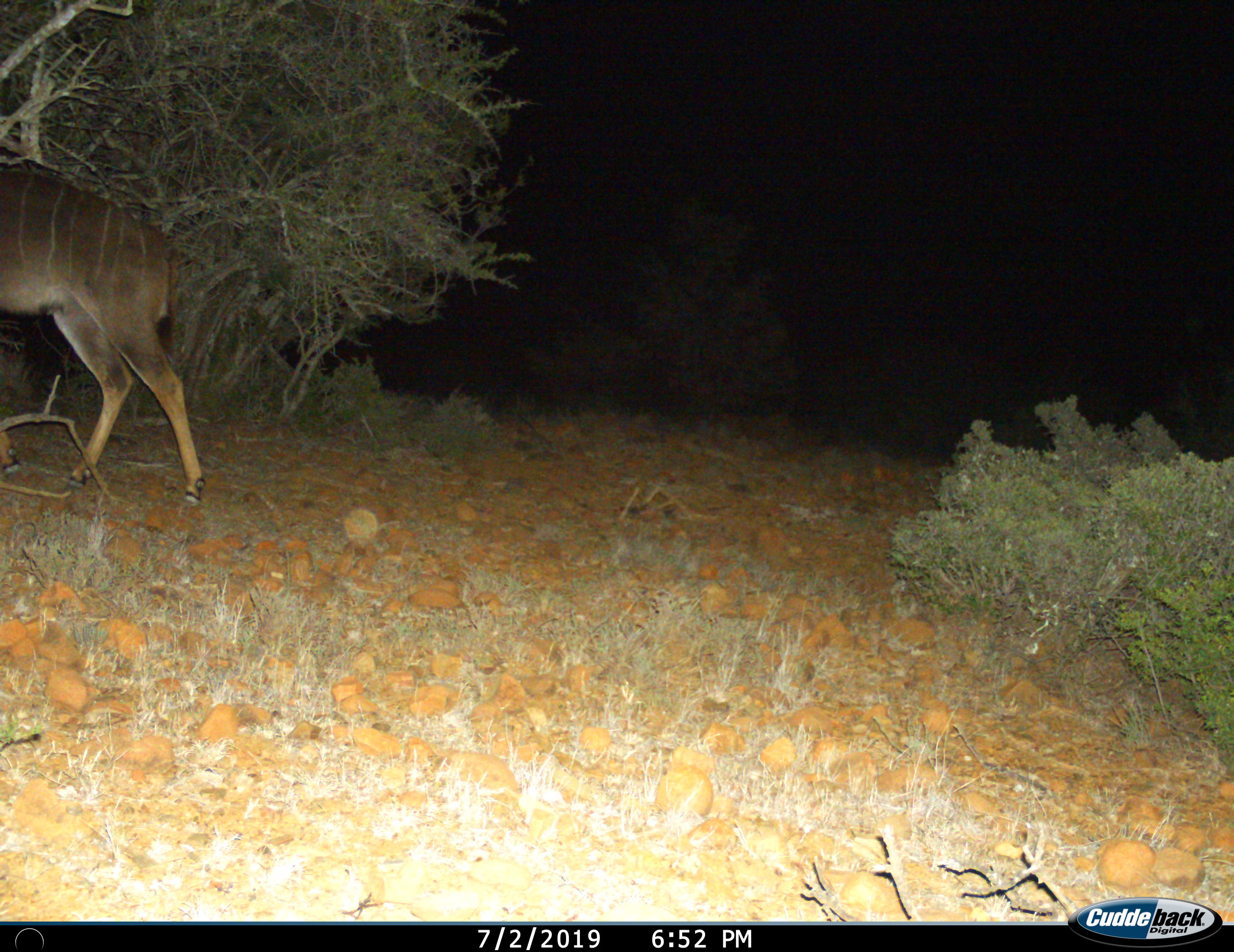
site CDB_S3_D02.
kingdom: Animalia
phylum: Chordata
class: Mammalia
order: Artiodactyla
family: Bovidae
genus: Tragelaphus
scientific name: Tragelaphus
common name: kudu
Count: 1.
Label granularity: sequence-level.